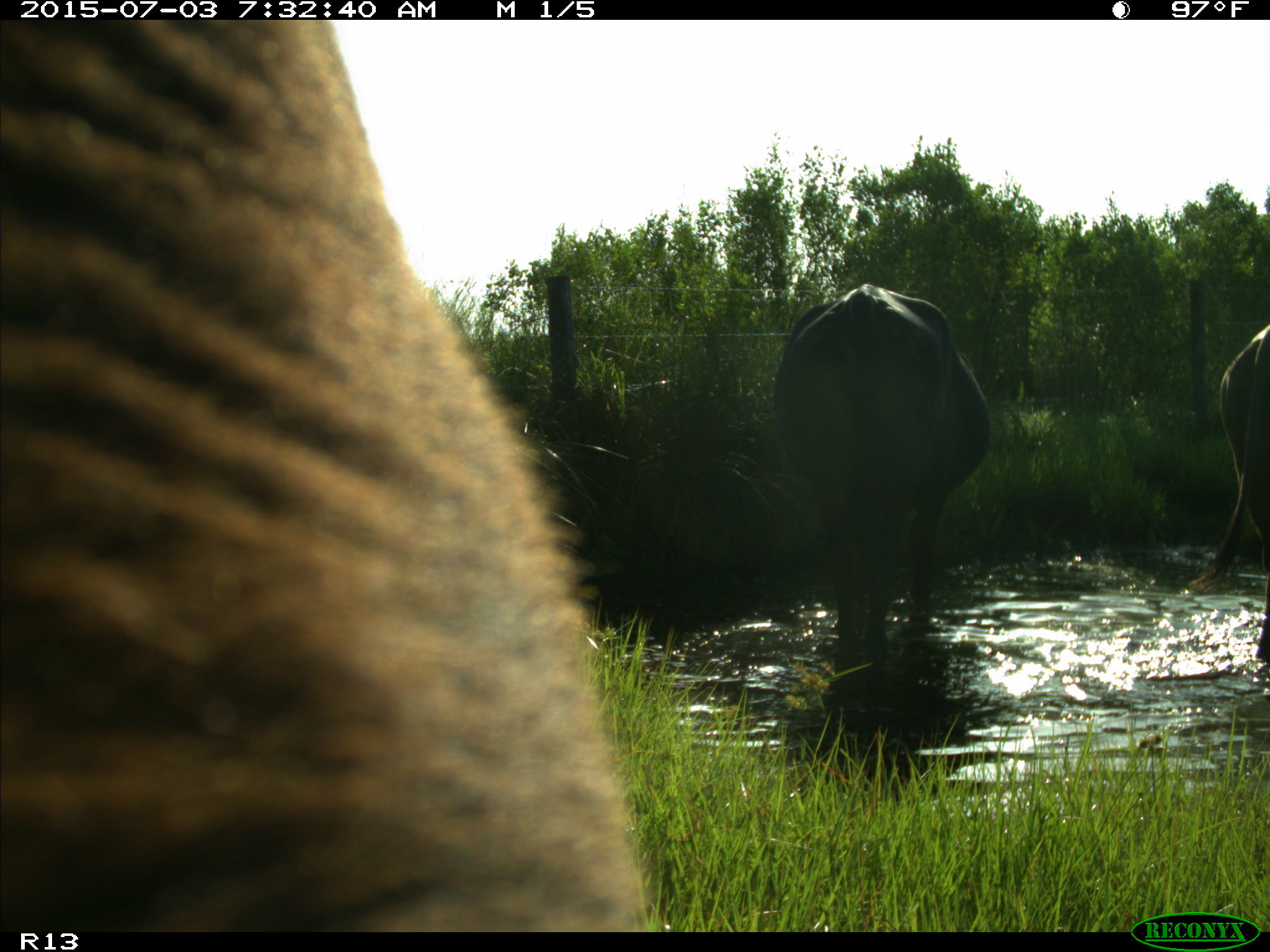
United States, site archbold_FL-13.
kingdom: Animalia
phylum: Chordata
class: Mammalia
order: Artiodactyla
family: Bovidae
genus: Bos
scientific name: Bos taurus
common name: domestic cow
Bos taurus (domestic cow).